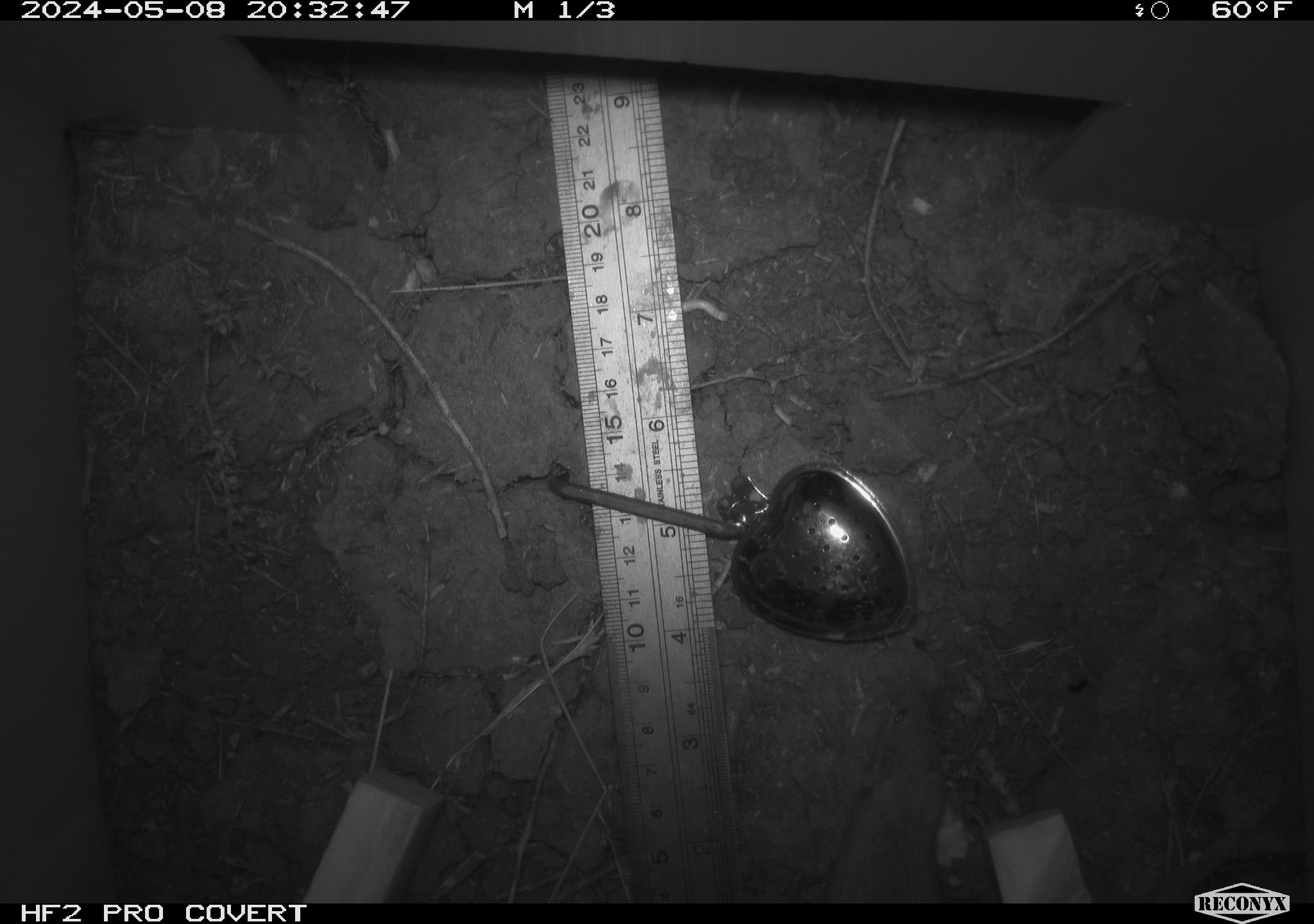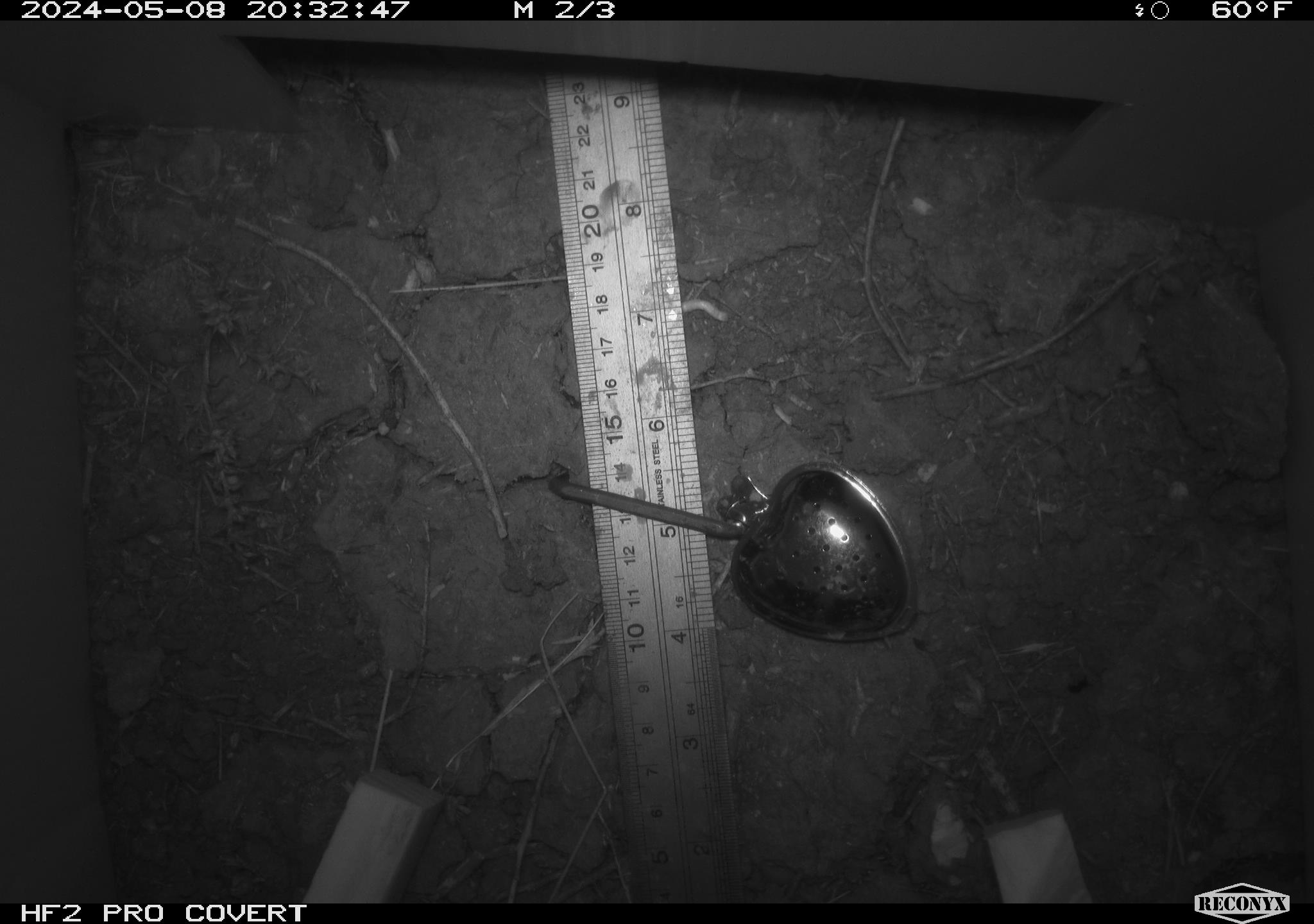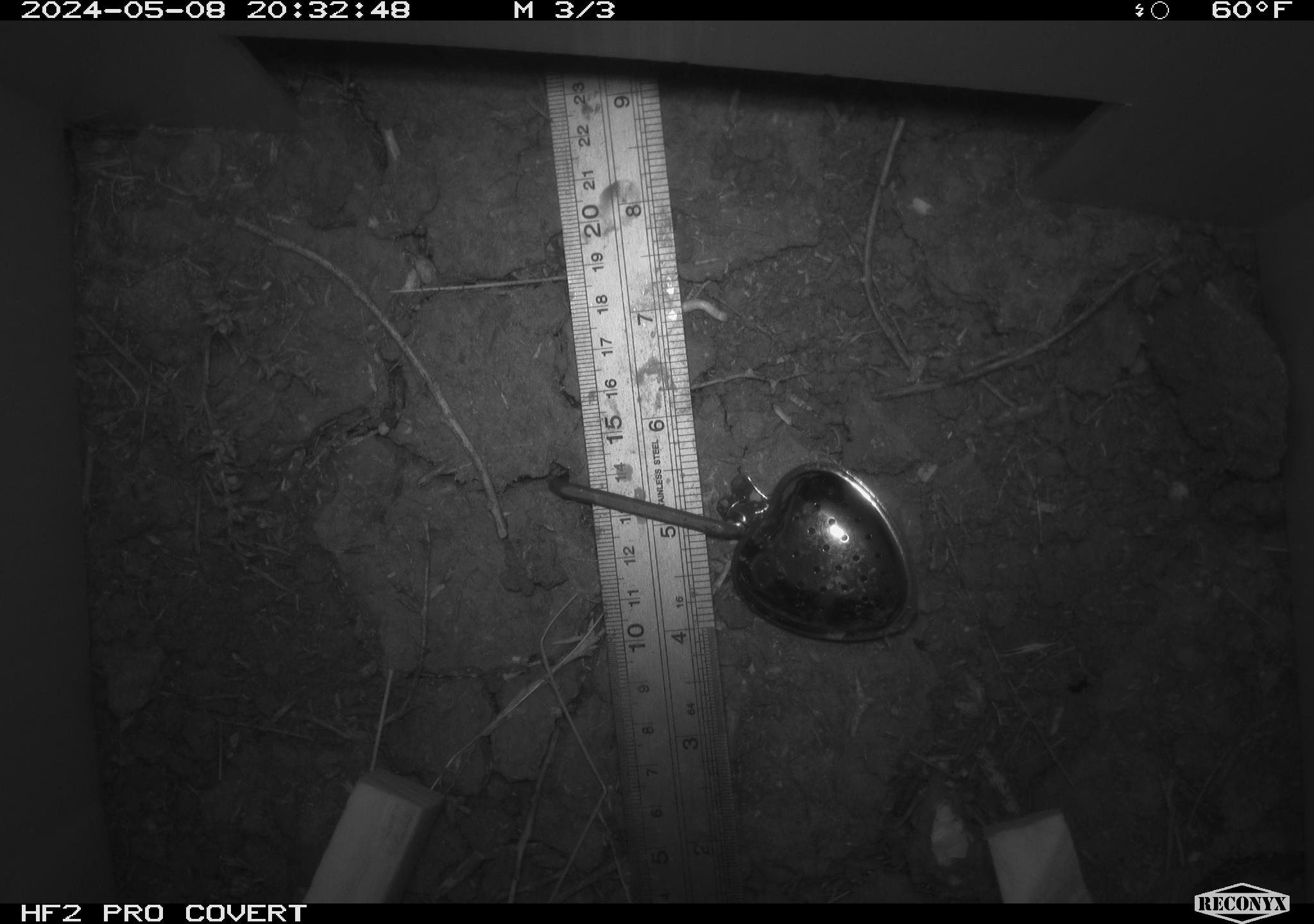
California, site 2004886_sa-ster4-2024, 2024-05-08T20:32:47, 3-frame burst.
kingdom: Animalia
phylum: Chordata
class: Mammalia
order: Rodentia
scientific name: Rodentia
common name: mouse species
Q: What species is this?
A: Mouse species (Rodentia).